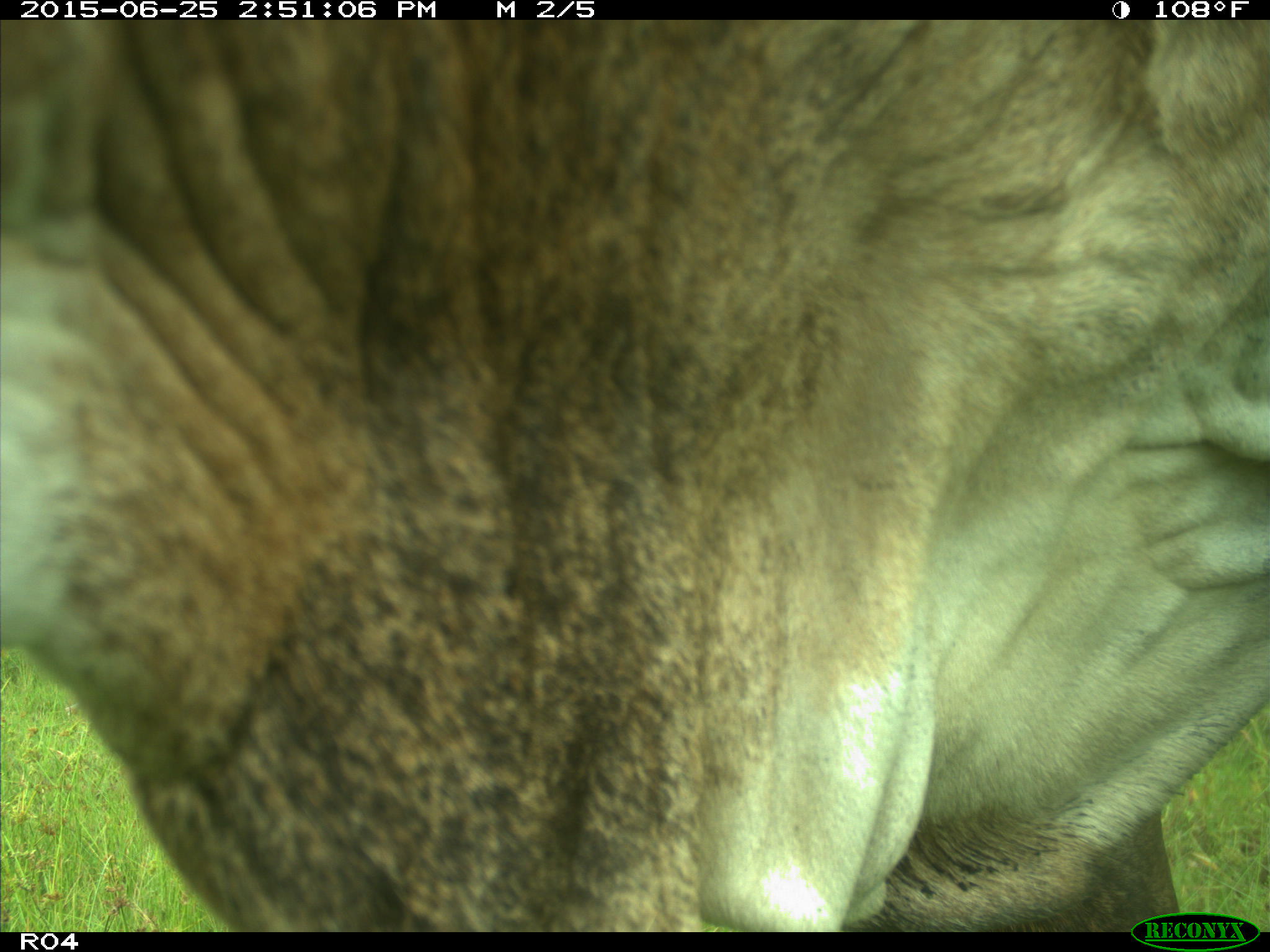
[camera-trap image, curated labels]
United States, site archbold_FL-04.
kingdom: Animalia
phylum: Chordata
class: Mammalia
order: Artiodactyla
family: Bovidae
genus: Bos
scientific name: Bos taurus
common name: domestic cow